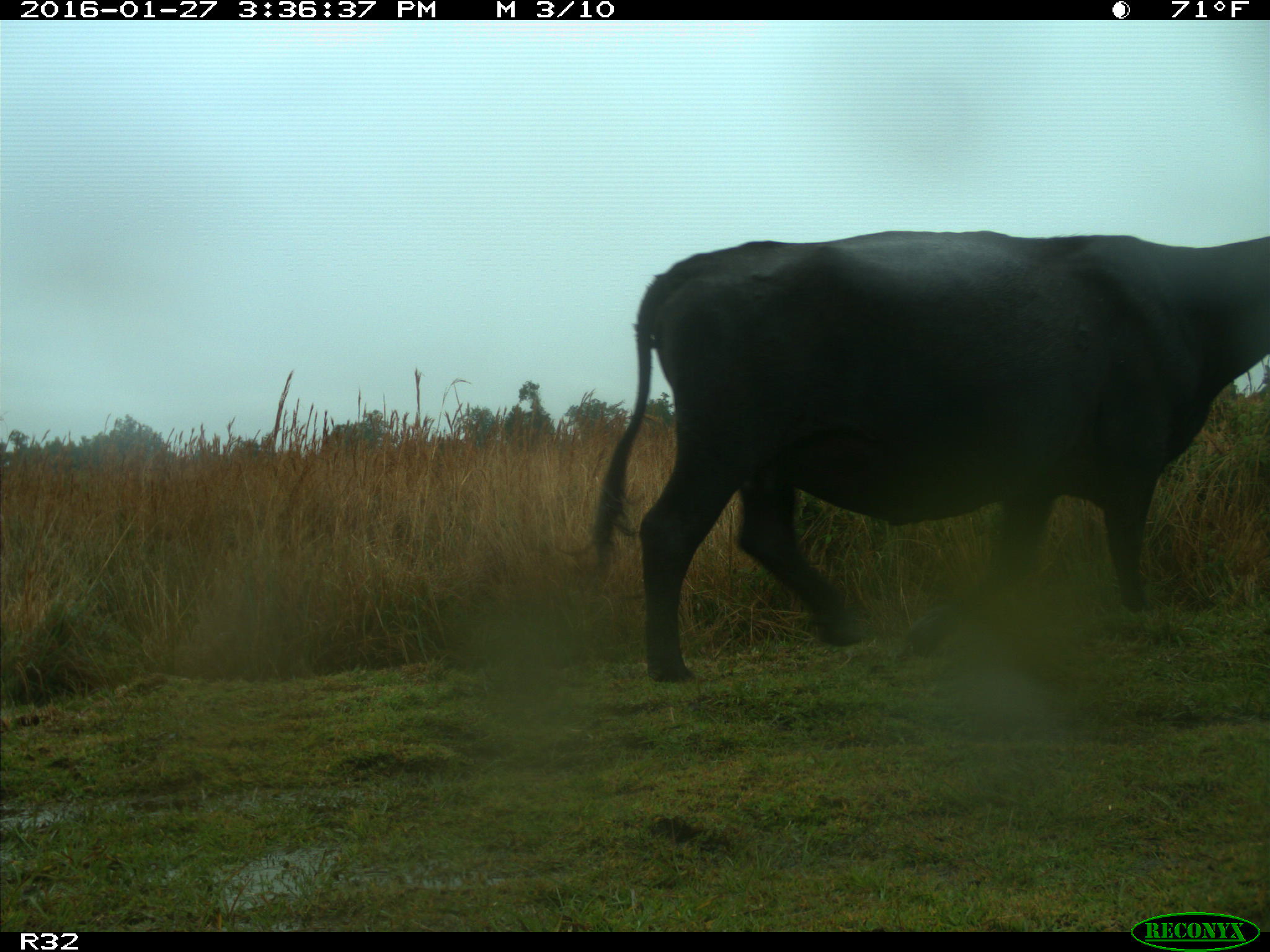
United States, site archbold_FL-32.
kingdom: Animalia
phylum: Chordata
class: Mammalia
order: Artiodactyla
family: Bovidae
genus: Bos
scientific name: Bos taurus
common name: domestic cow